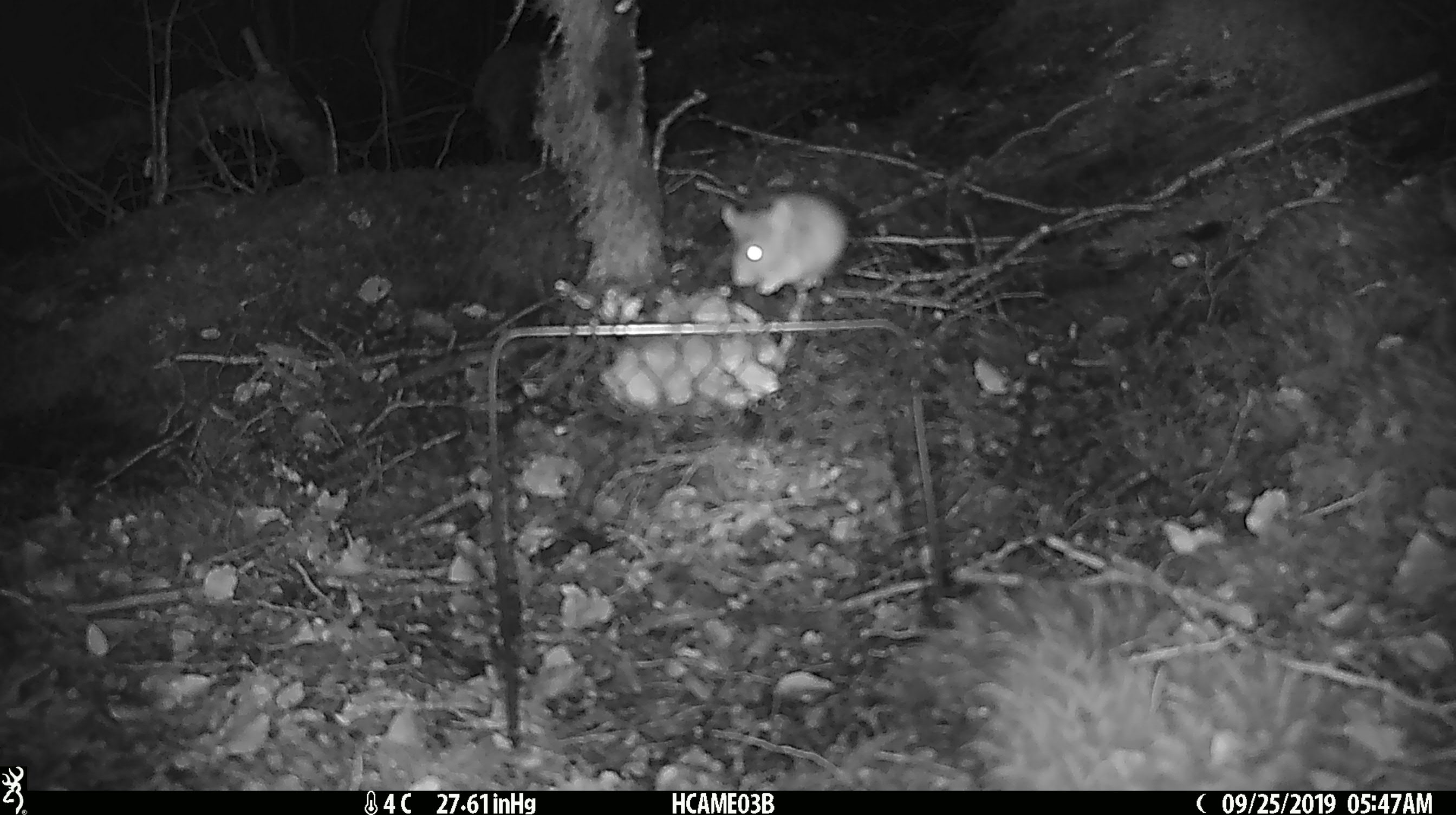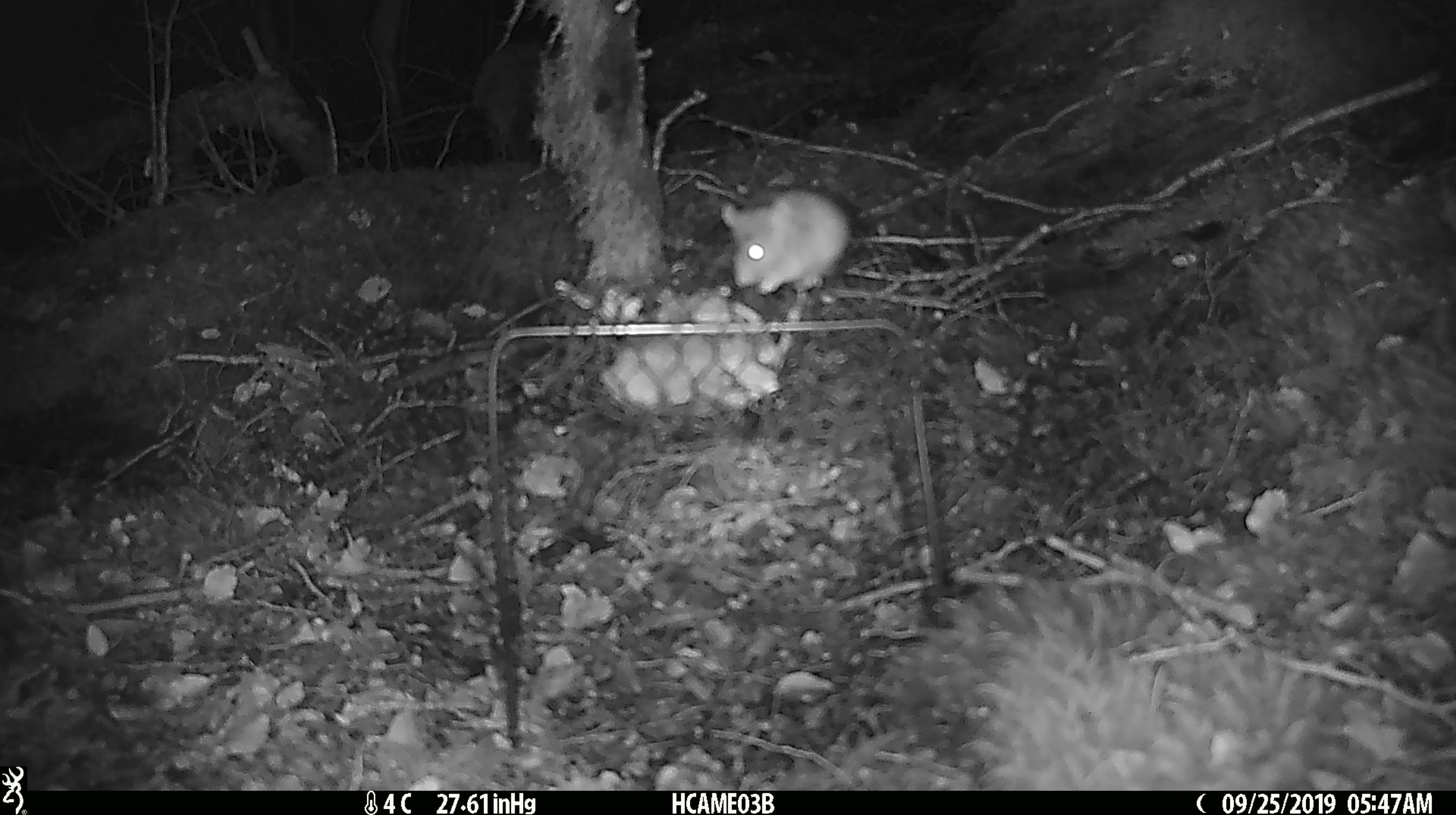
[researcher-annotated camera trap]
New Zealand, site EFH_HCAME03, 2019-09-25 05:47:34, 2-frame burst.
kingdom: Animalia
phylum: Chordata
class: Mammalia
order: Rodentia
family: Muridae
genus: Mus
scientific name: Mus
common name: mouse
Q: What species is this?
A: Mouse (Mus).